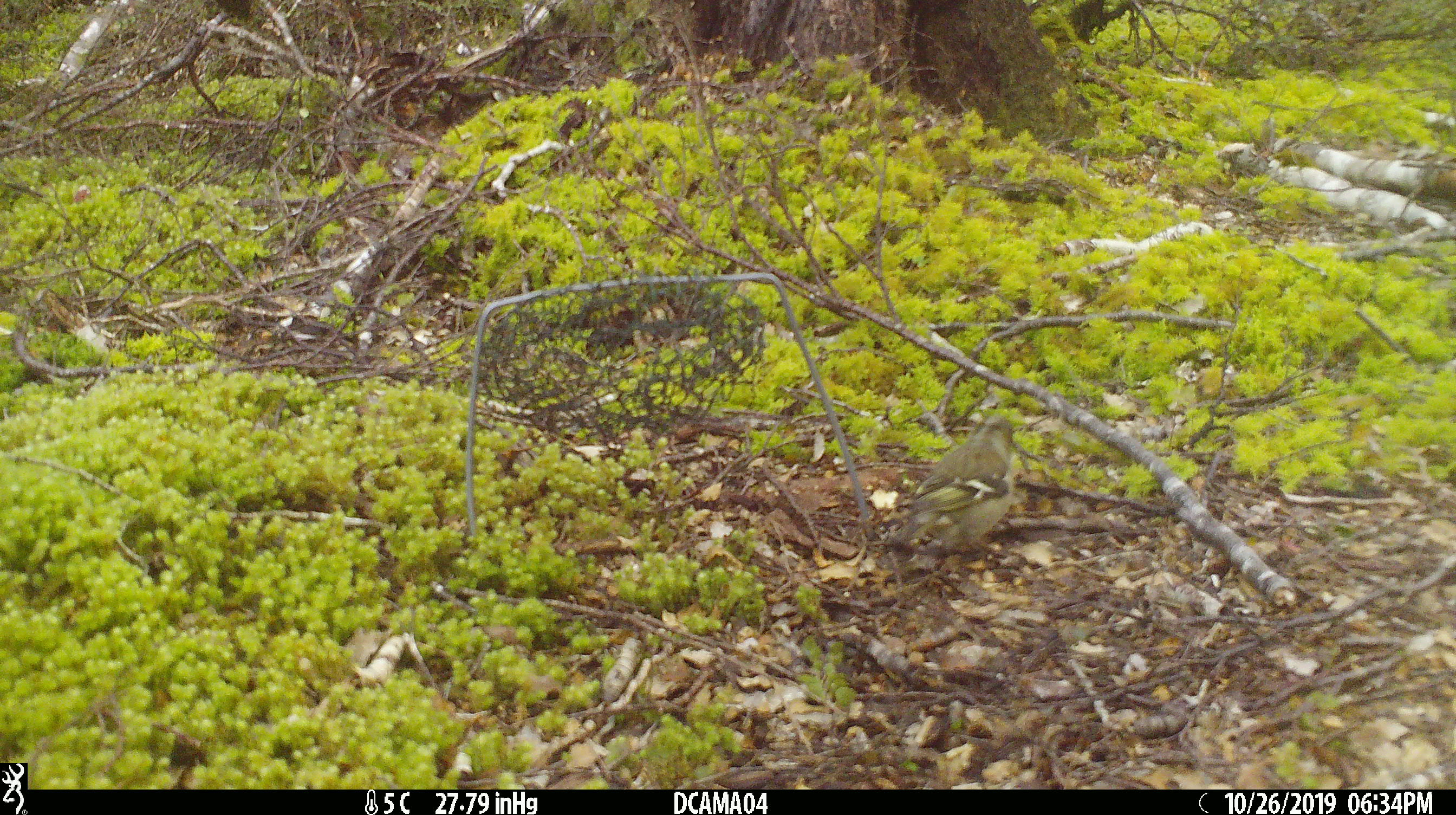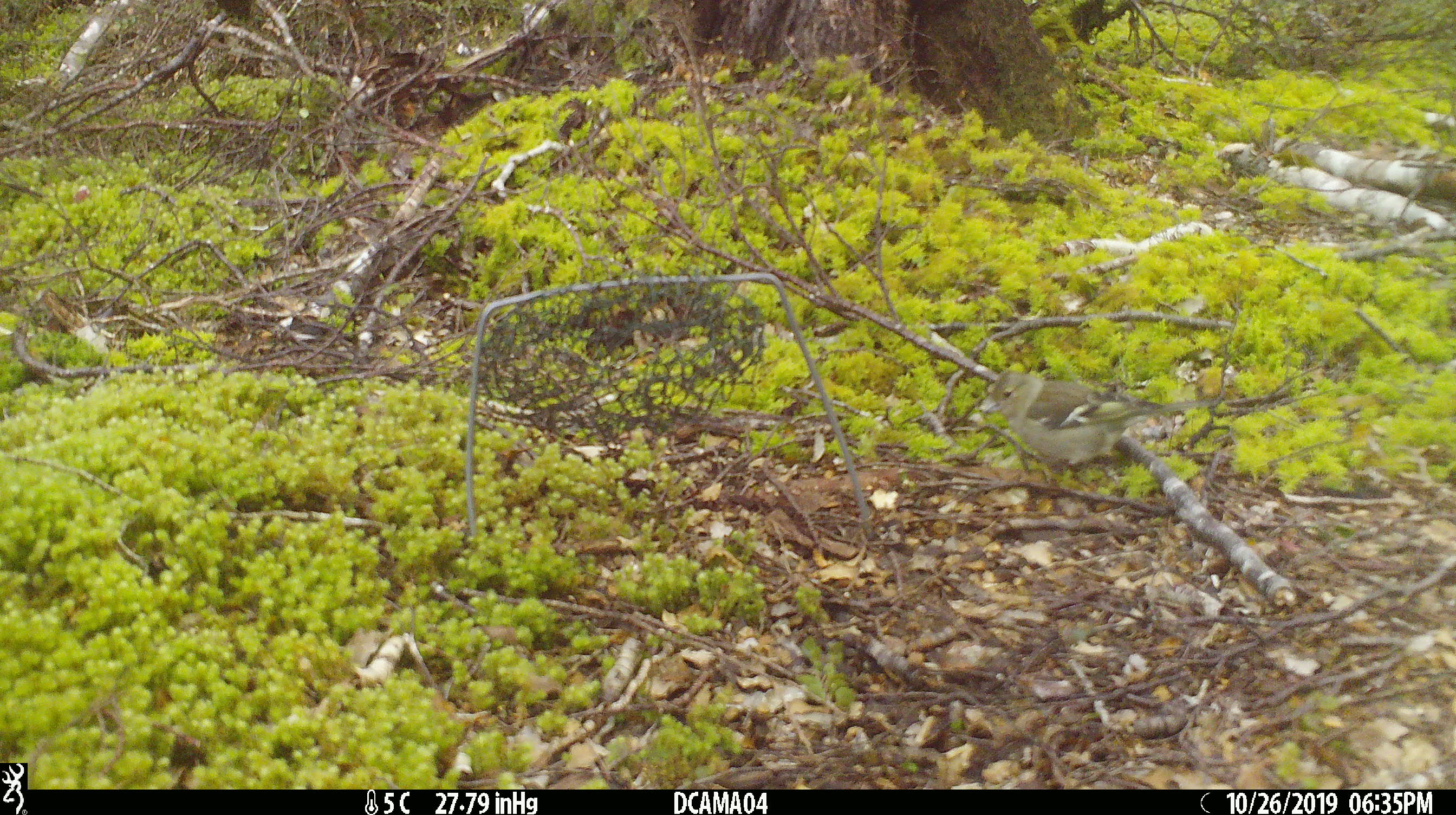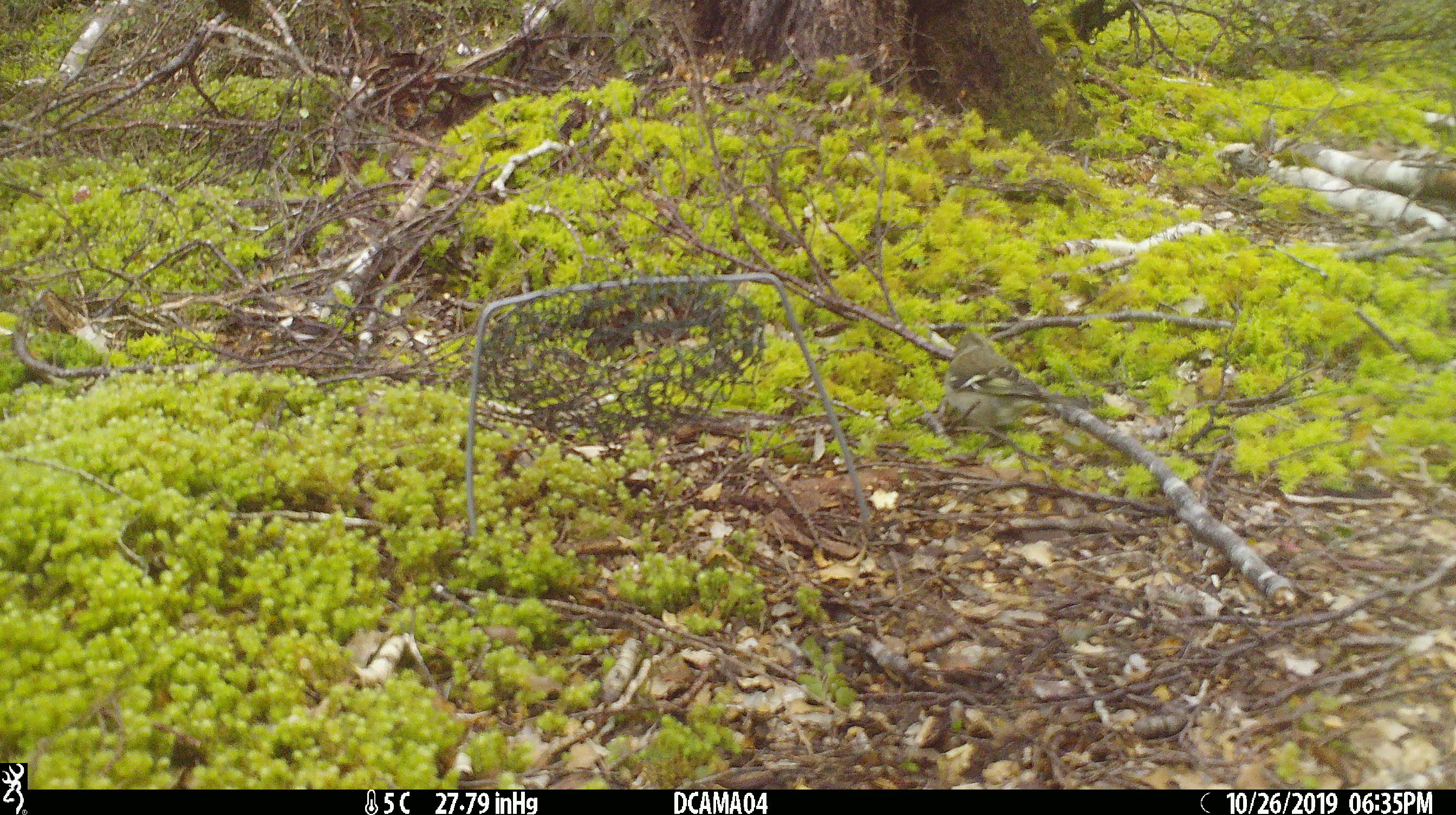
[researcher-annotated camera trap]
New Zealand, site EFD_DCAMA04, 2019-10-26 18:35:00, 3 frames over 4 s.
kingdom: Animalia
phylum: Chordata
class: Aves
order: Passeriformes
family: Fringillidae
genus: Chloris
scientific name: Chloris chloris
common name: greenfinch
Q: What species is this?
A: Greenfinch (Chloris chloris).